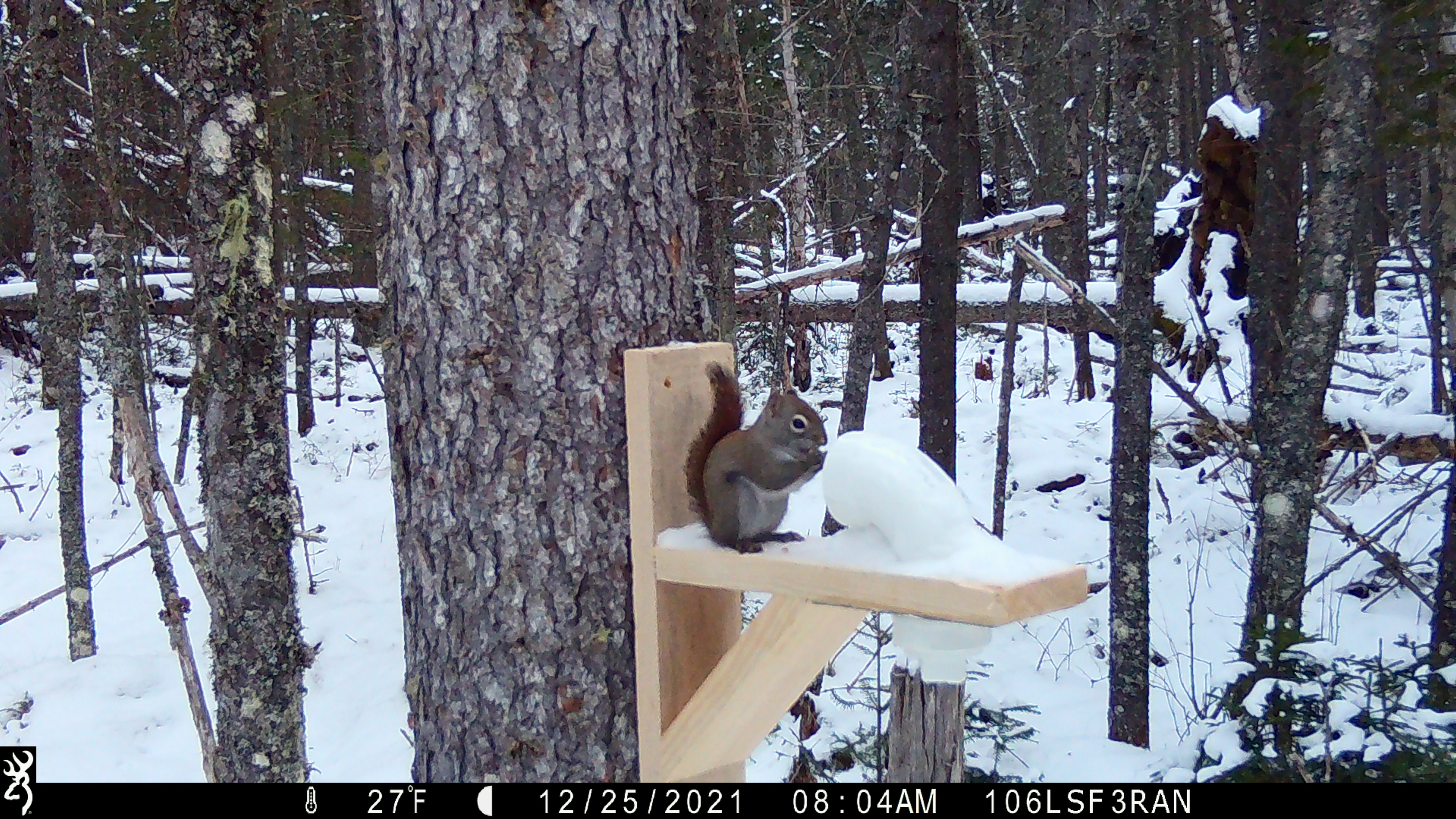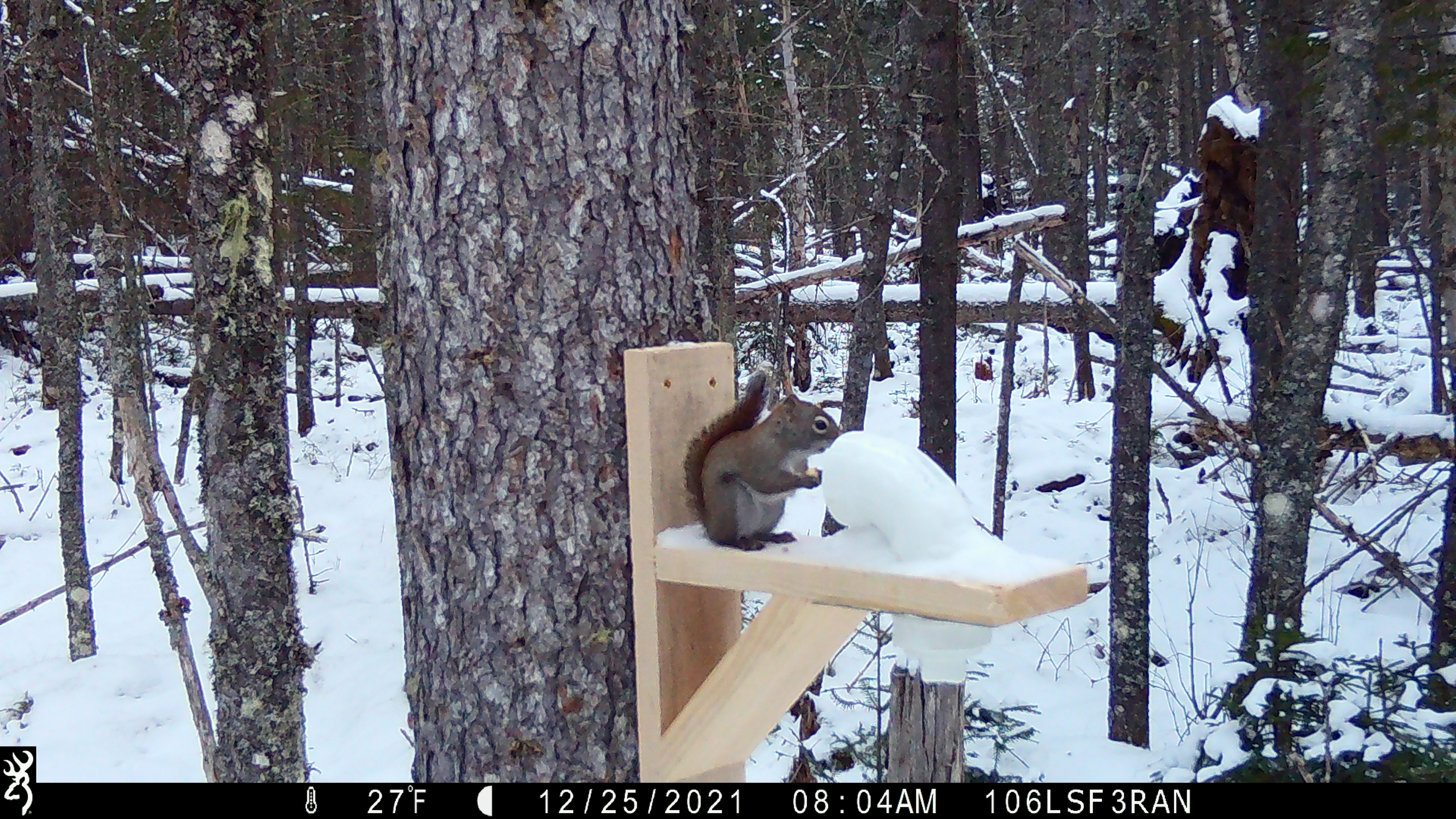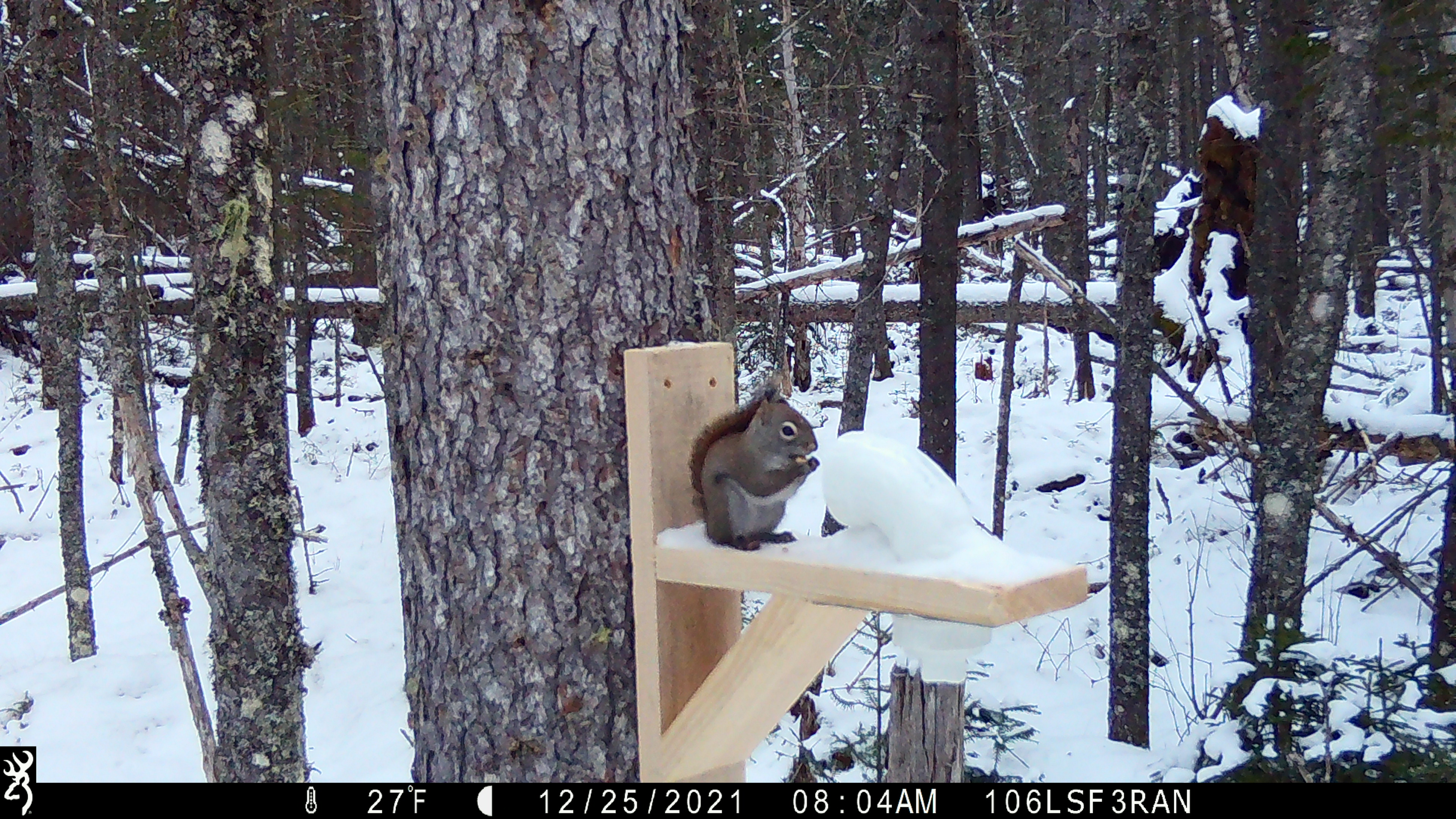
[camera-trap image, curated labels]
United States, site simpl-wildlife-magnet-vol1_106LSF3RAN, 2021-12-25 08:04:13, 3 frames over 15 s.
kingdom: Animalia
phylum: Chordata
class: Mammalia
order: Rodentia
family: Sciuridae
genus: Tamiasciurus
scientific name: Tamiasciurus hudsonicus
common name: red squirrel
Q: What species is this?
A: Red squirrel (Tamiasciurus hudsonicus).